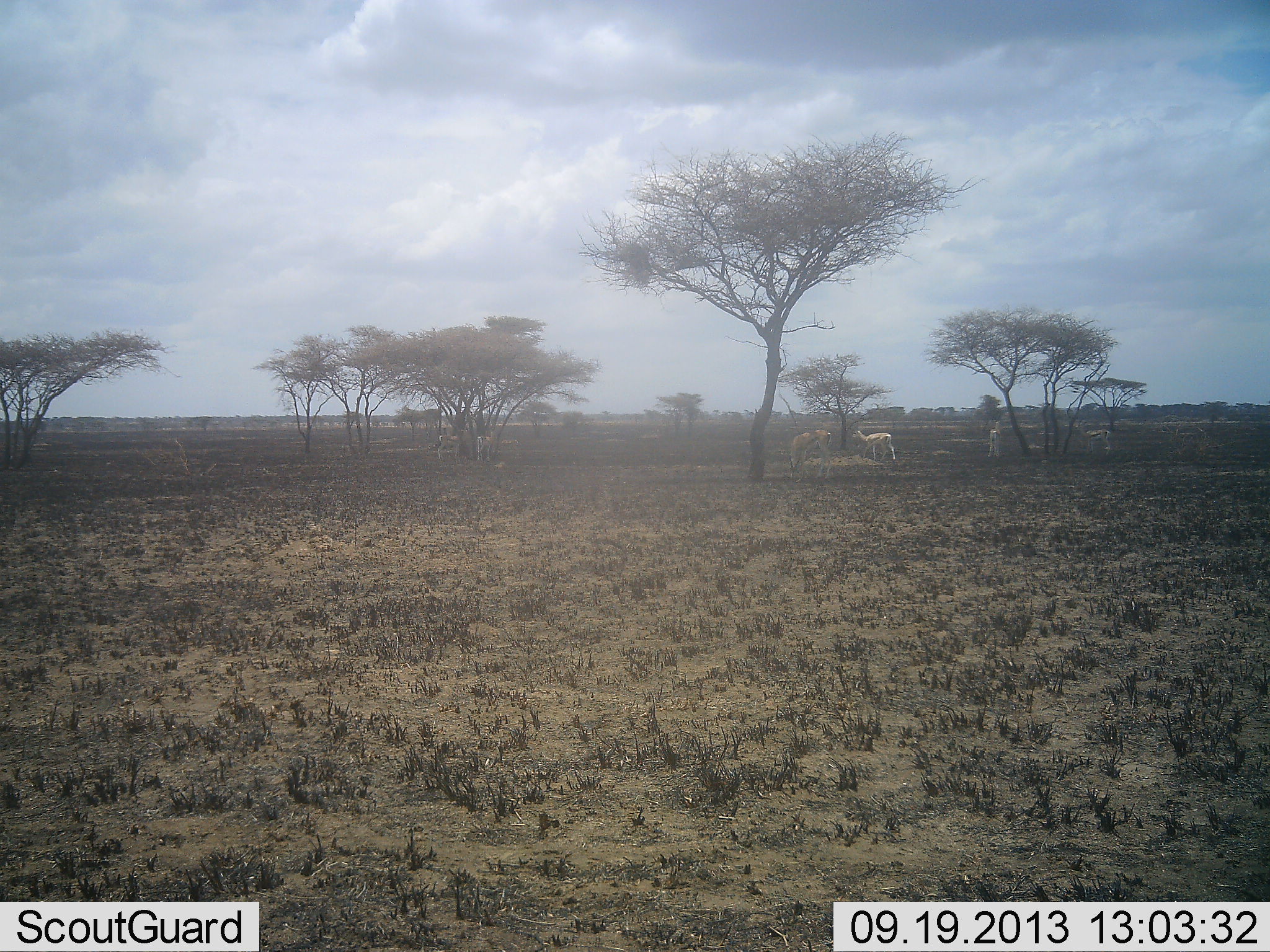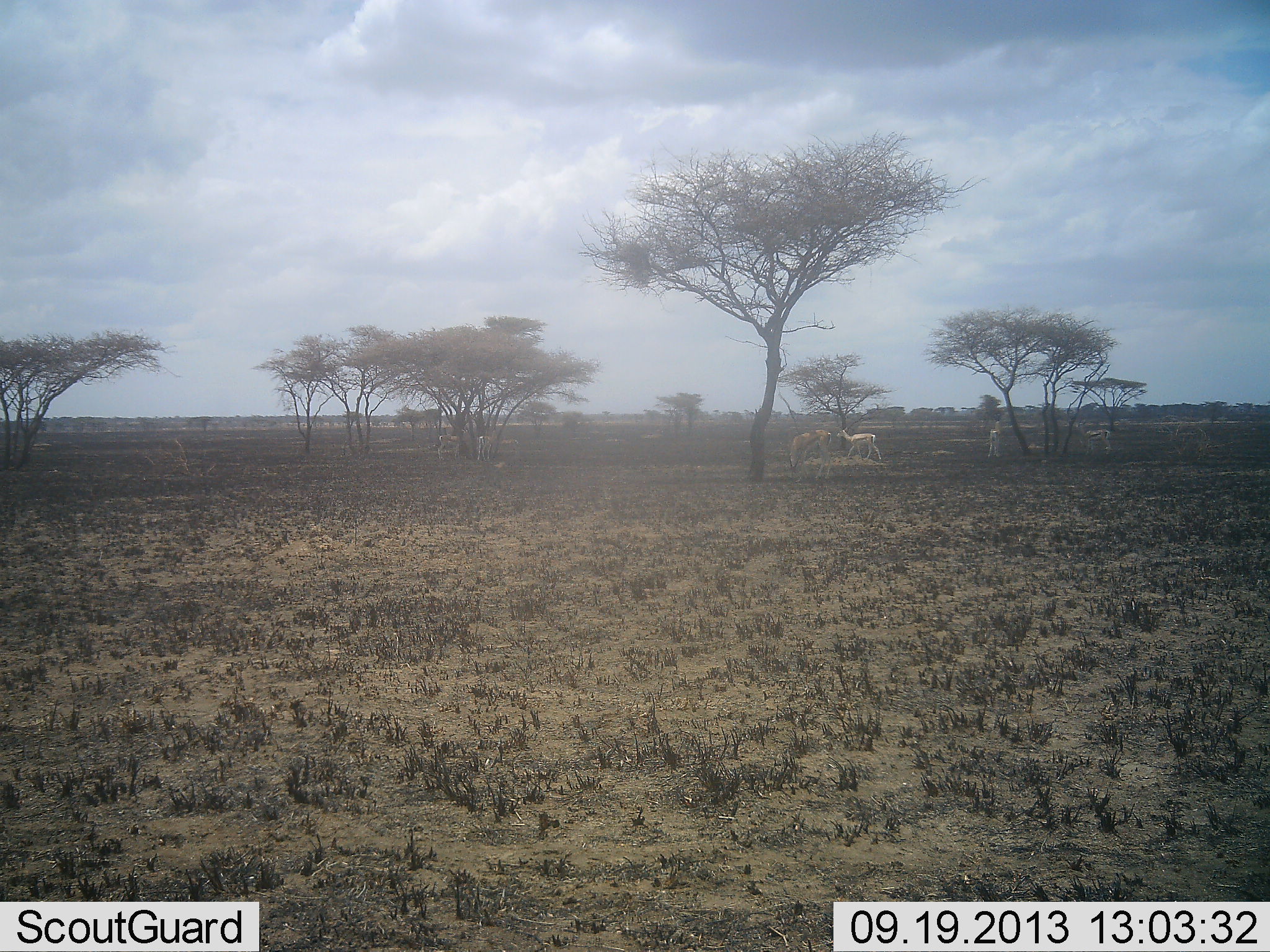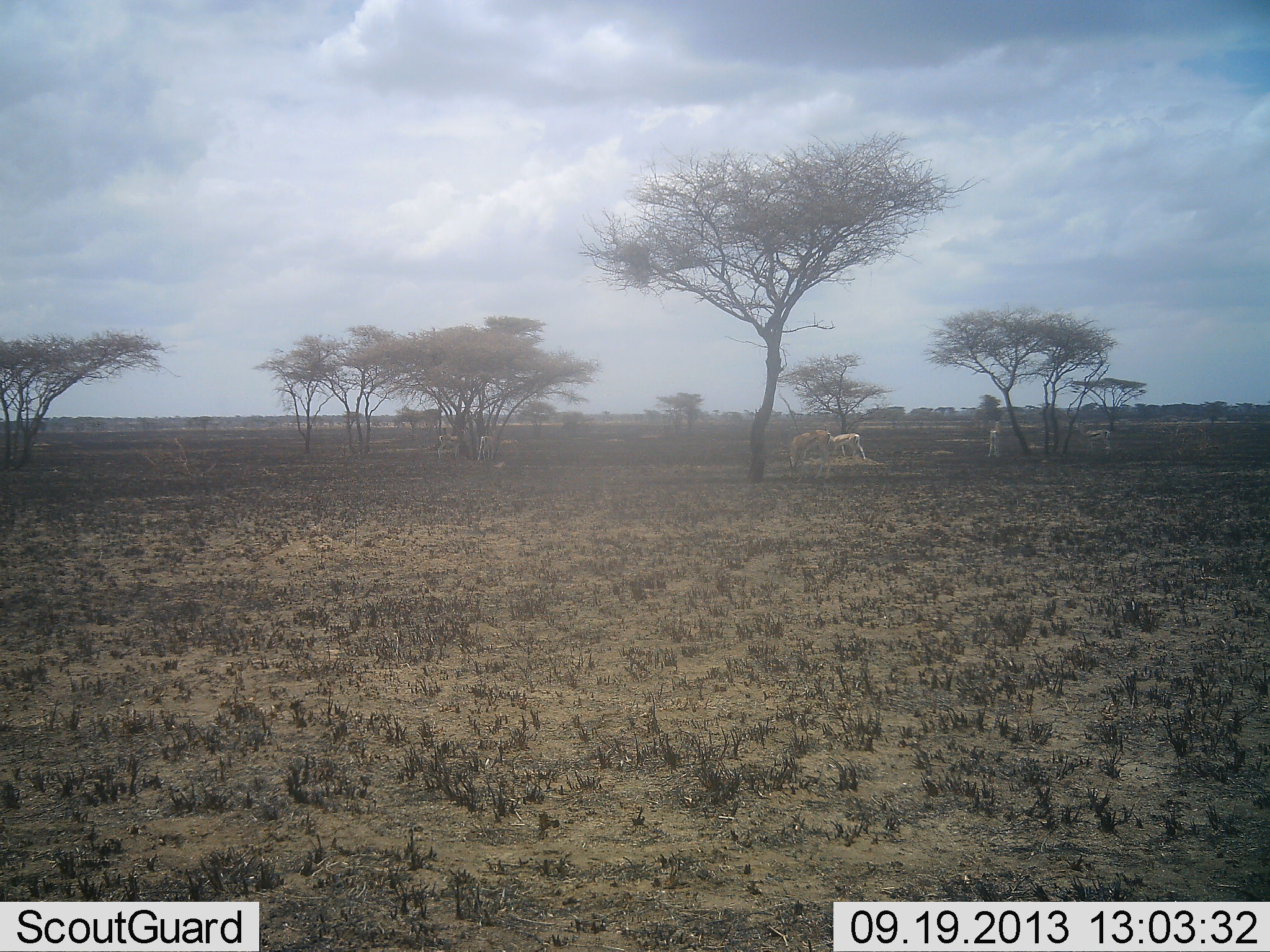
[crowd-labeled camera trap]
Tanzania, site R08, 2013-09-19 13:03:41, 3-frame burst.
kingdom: Animalia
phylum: Chordata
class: Mammalia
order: Artiodactyla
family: Bovidae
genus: Nanger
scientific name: Nanger granti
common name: grant's gazelle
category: gazellegrants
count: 4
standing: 79%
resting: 0%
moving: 64%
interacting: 0%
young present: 0%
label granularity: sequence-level